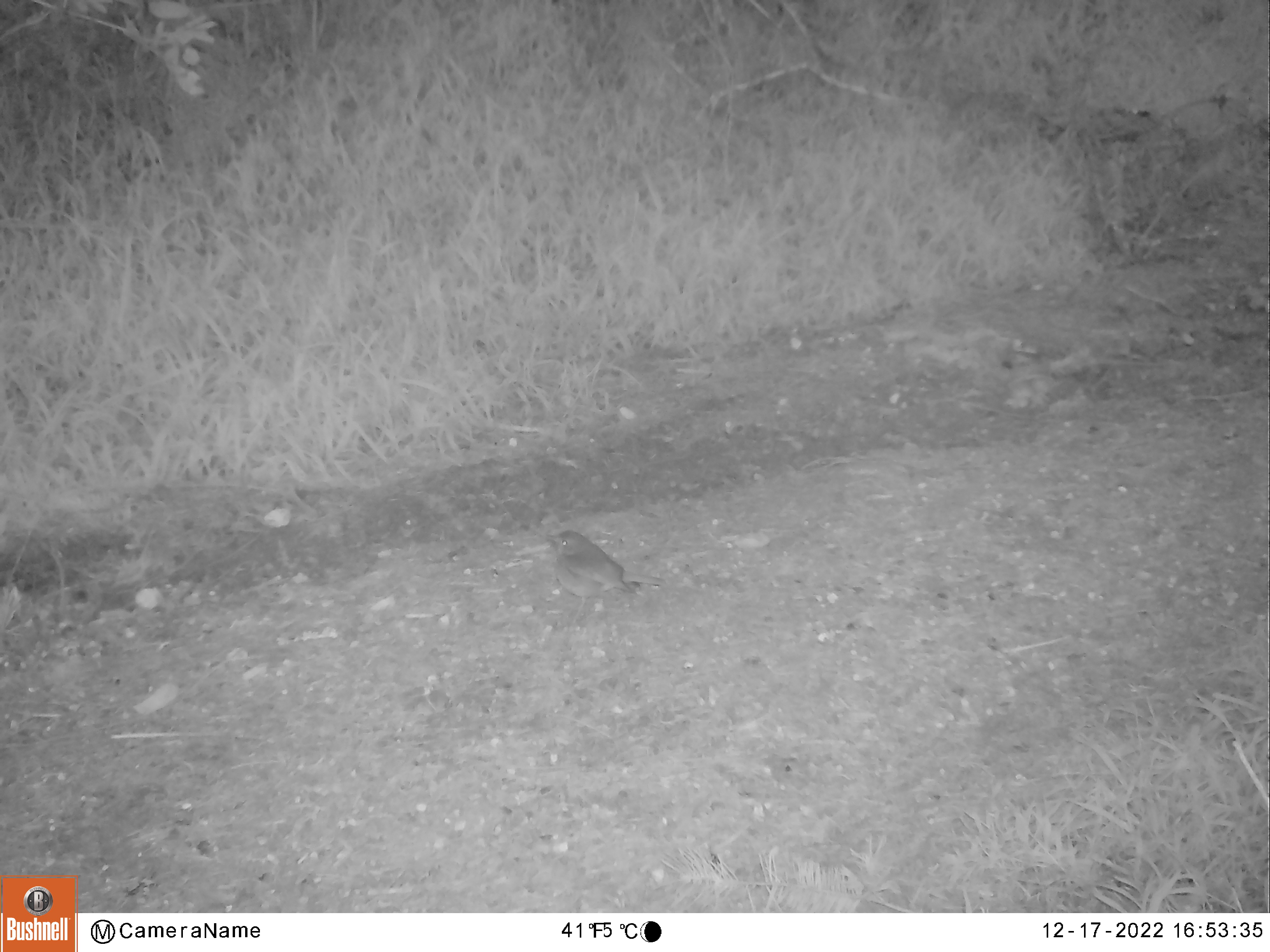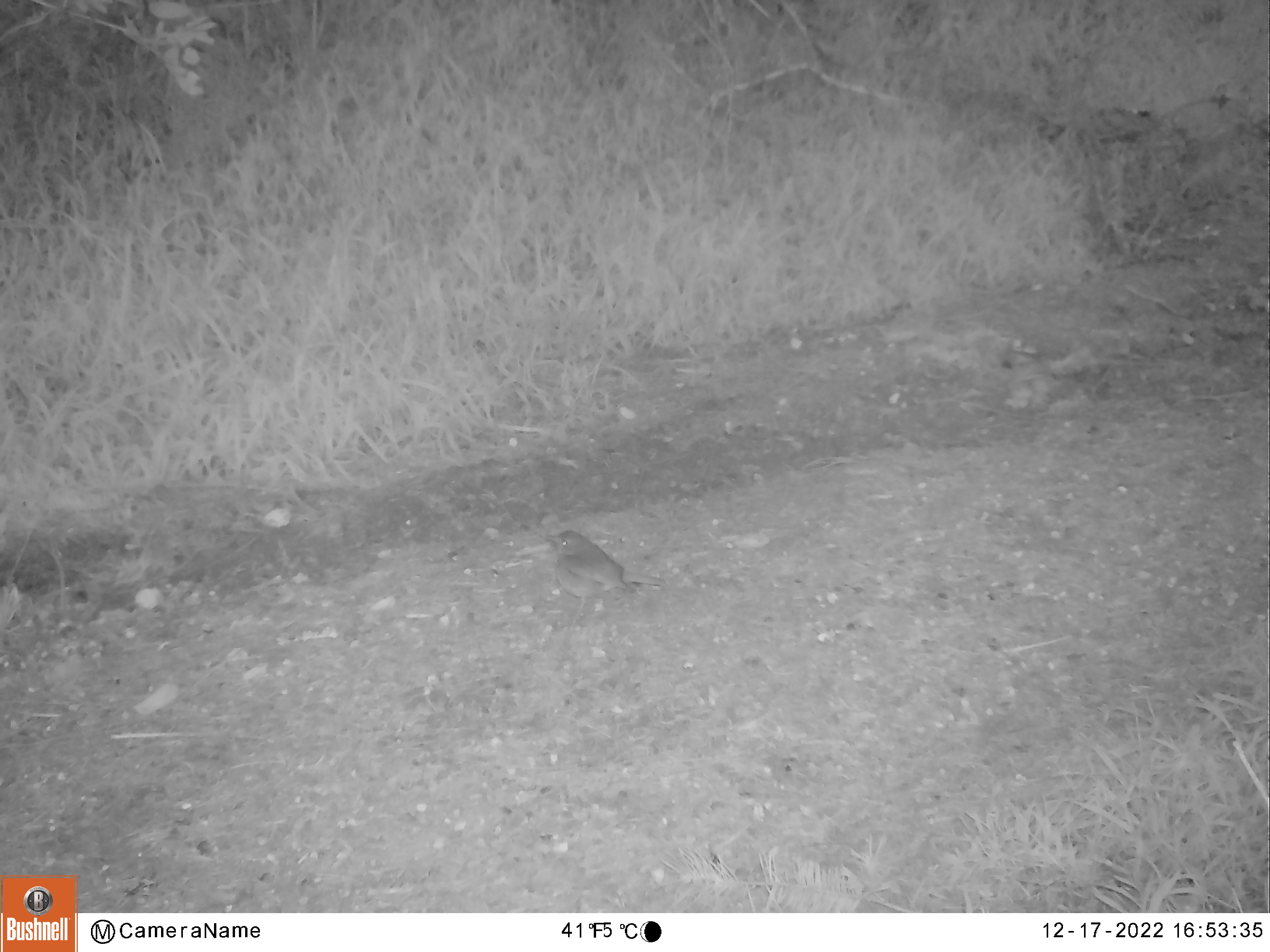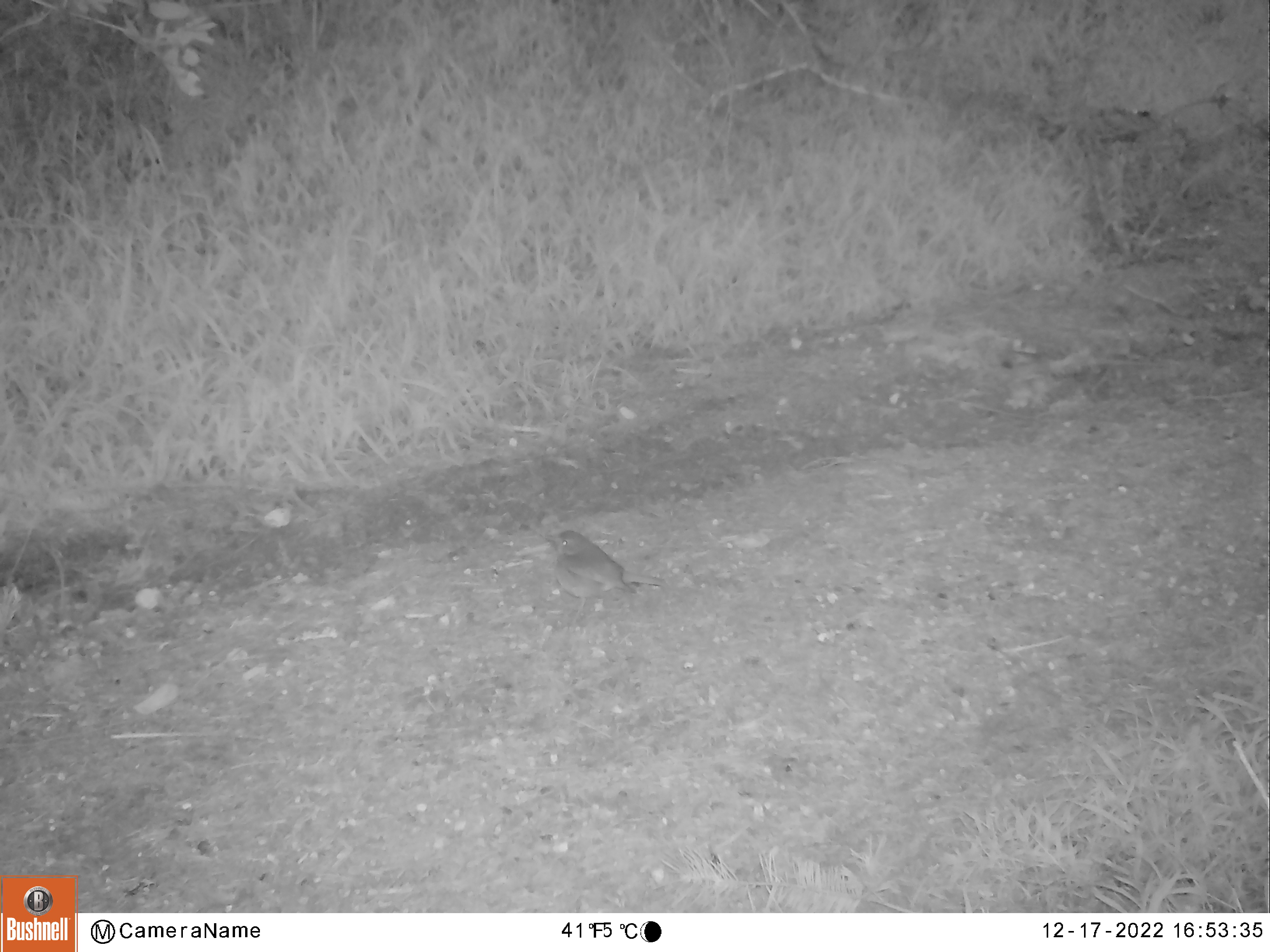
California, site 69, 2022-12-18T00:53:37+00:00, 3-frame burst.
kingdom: Animalia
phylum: Chordata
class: Aves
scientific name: Aves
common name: bird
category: unknown bird